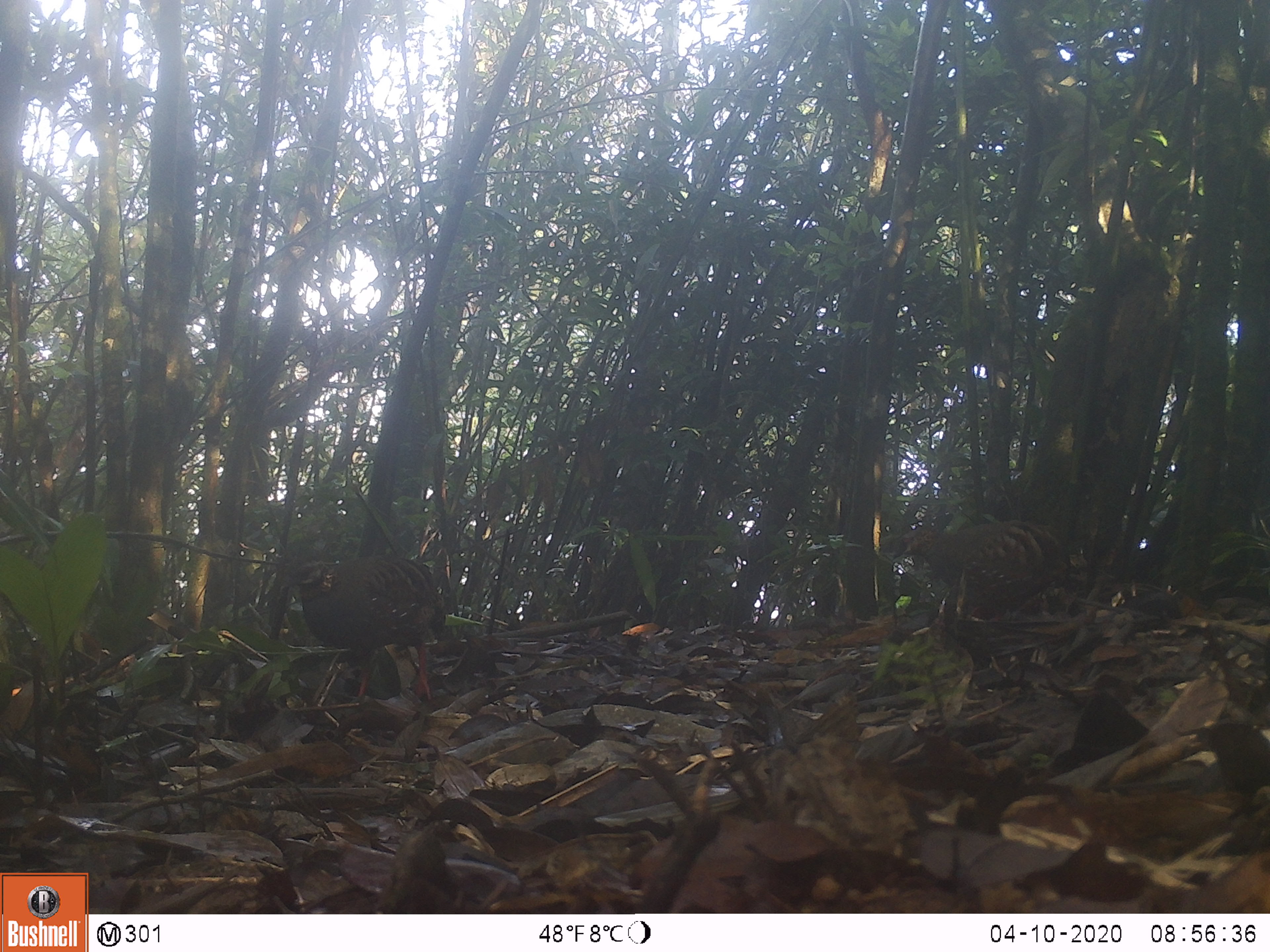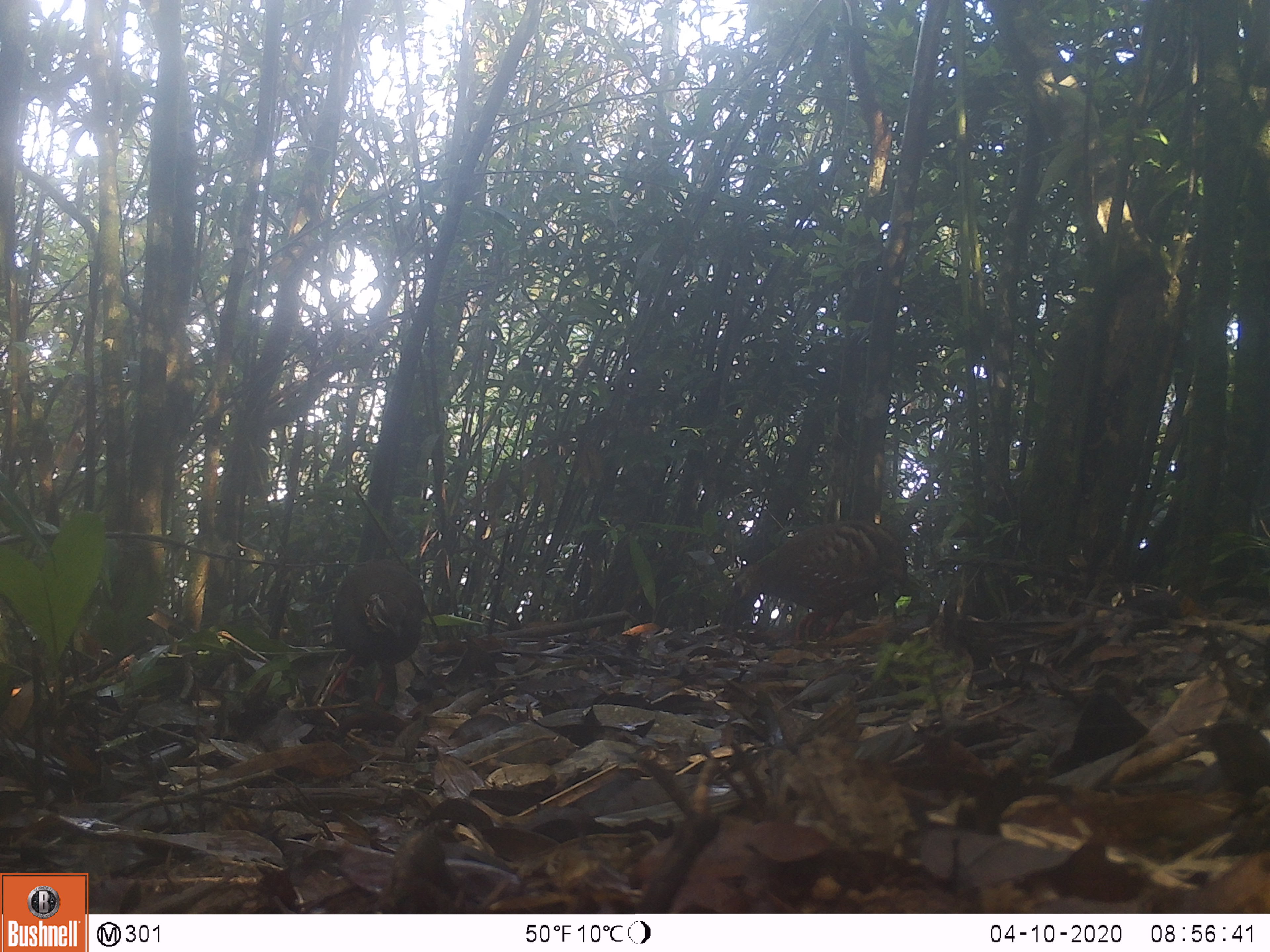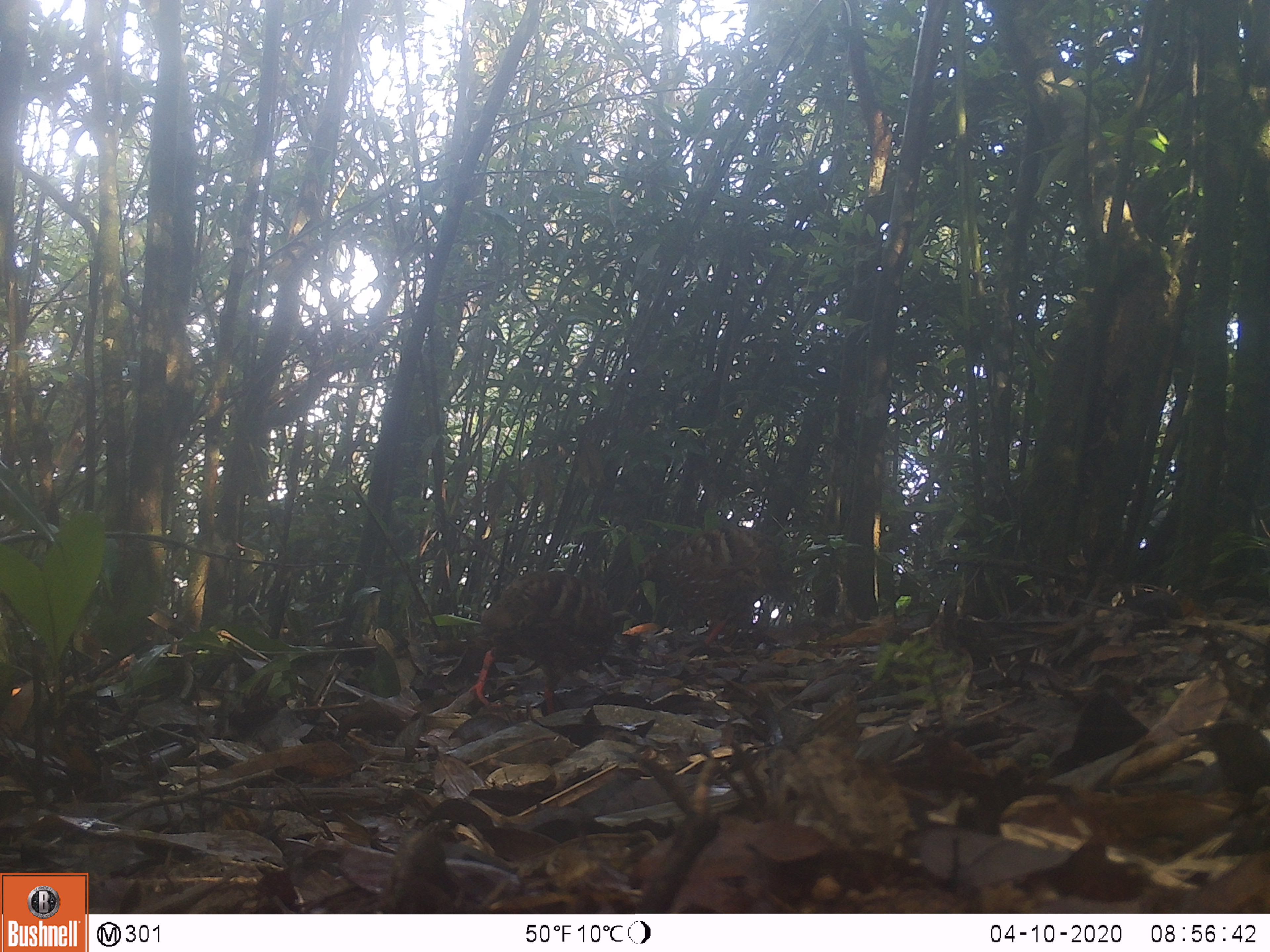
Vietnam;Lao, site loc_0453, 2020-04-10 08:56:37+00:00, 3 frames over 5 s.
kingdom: Animalia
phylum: Chordata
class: Aves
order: Galliformes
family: Phasianidae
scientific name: Phasianidae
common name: partridge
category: unidentified partridge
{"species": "unidentified partridge (partridge) (Phasianidae)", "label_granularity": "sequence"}